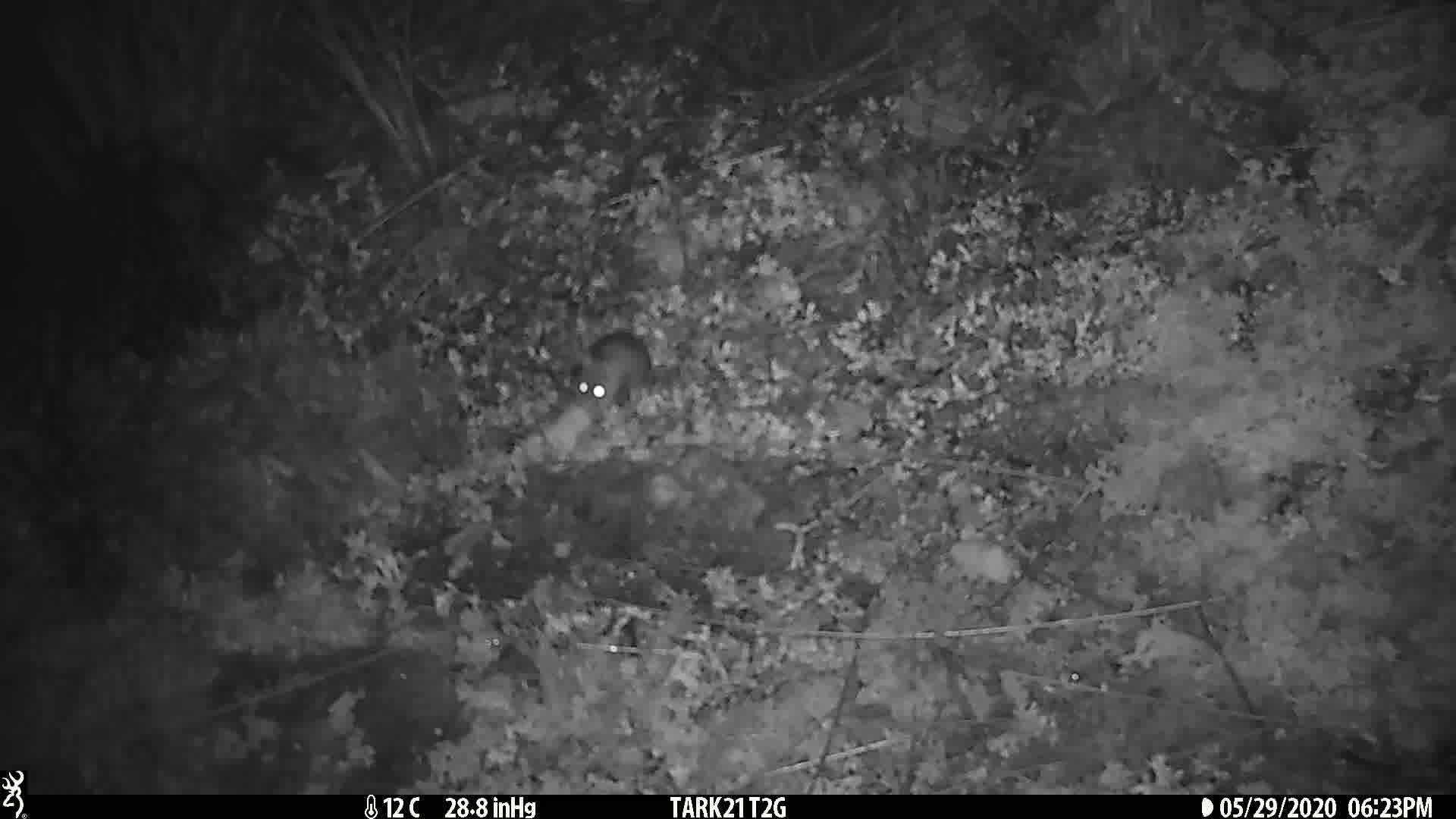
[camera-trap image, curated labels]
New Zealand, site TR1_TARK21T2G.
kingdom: Animalia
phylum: Chordata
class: Mammalia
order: Rodentia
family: Muridae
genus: Mus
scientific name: Mus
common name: mouse